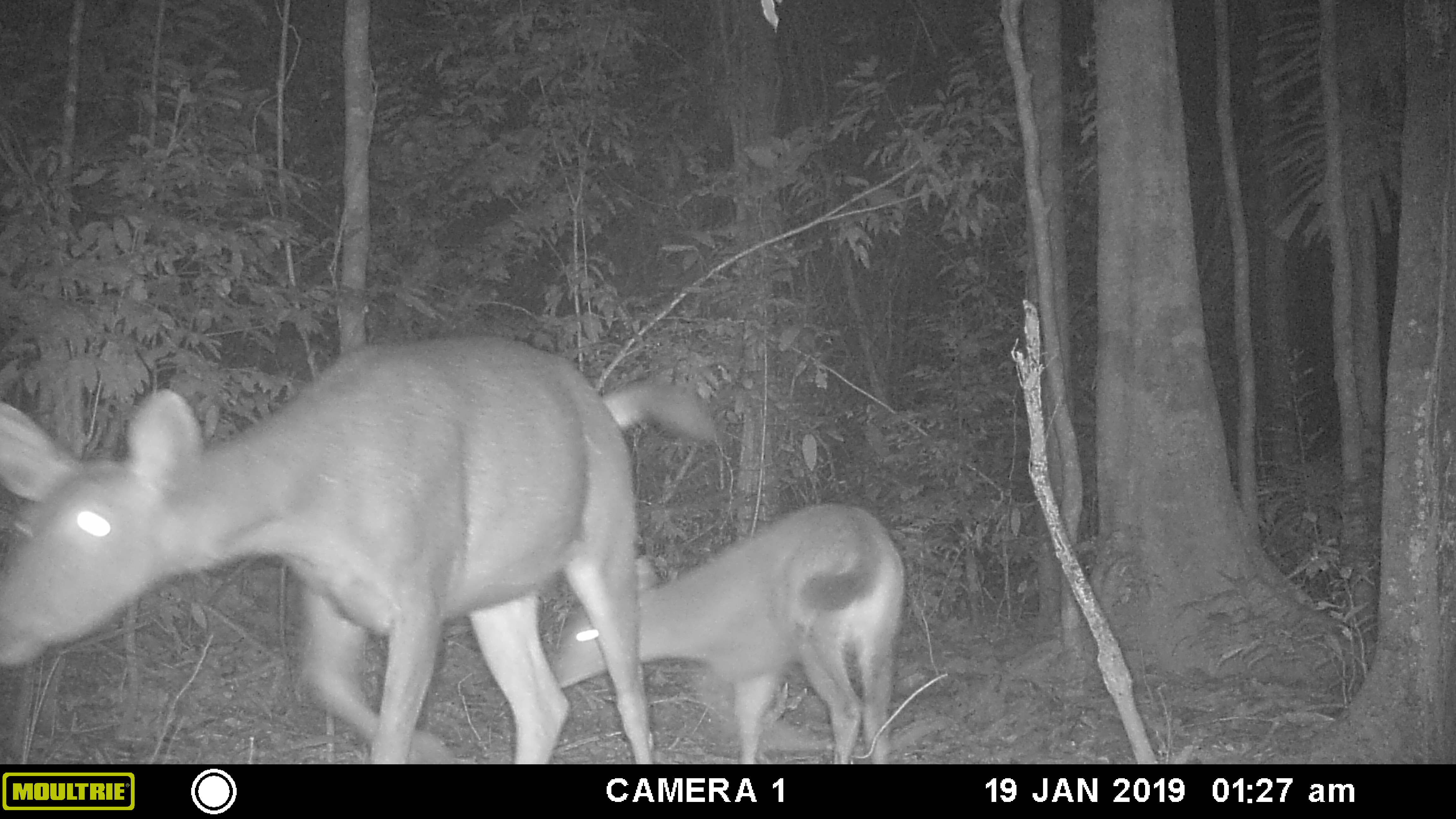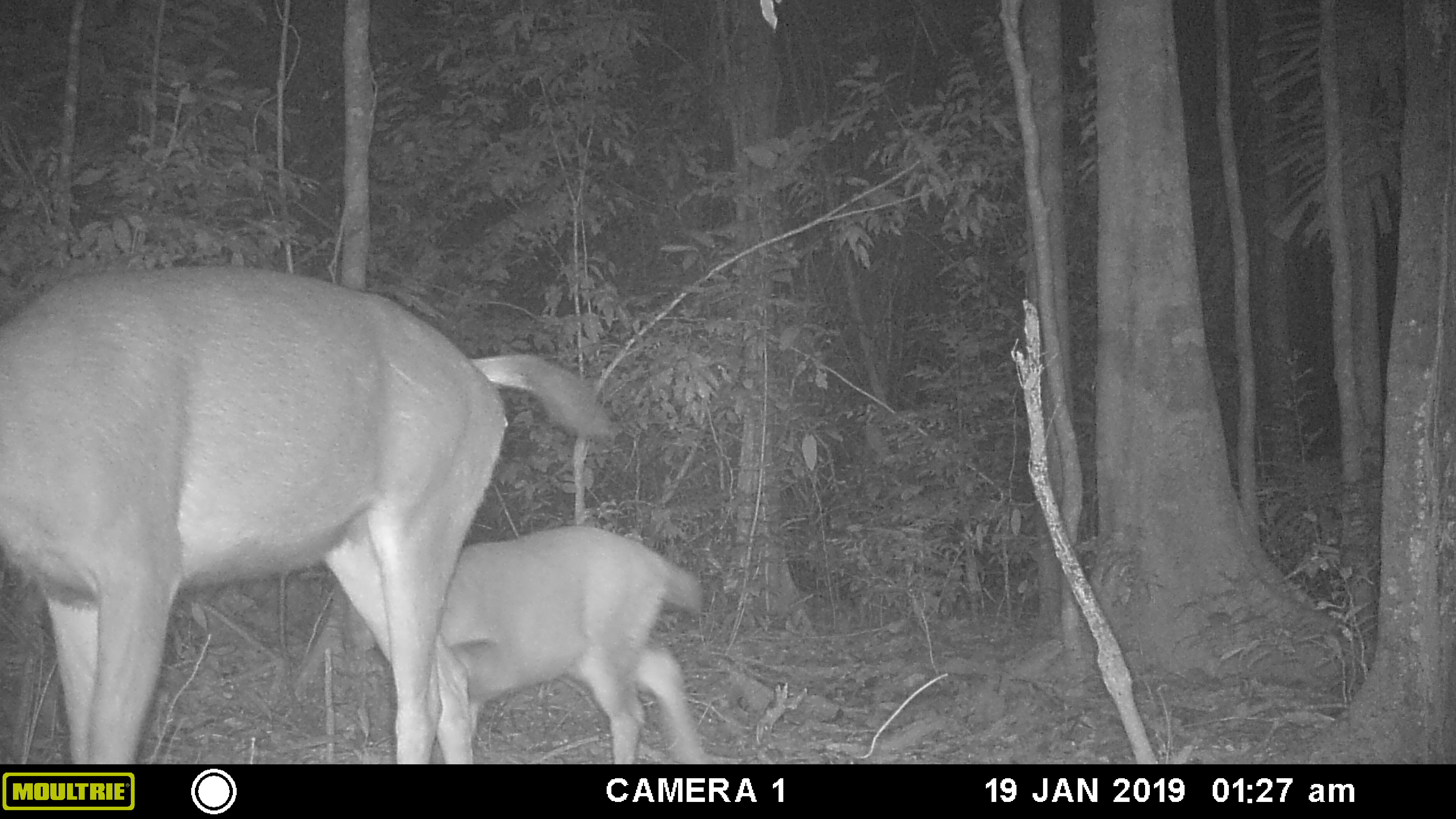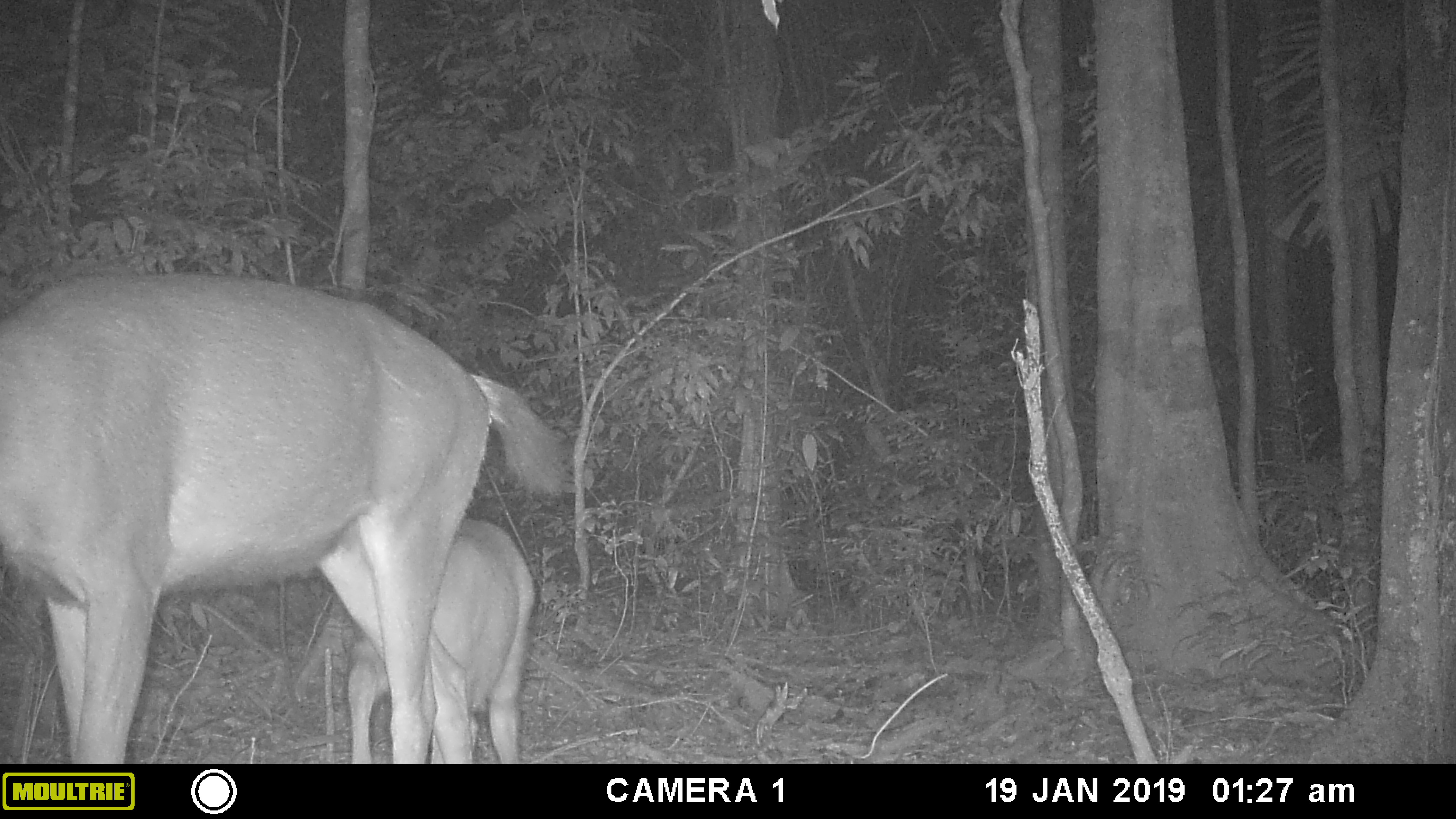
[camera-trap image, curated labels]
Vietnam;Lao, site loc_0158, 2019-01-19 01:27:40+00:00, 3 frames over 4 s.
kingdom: Animalia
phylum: Chordata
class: Mammalia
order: Artiodactyla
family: Cervidae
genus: Rusa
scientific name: Rusa unicolor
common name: sambar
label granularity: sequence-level